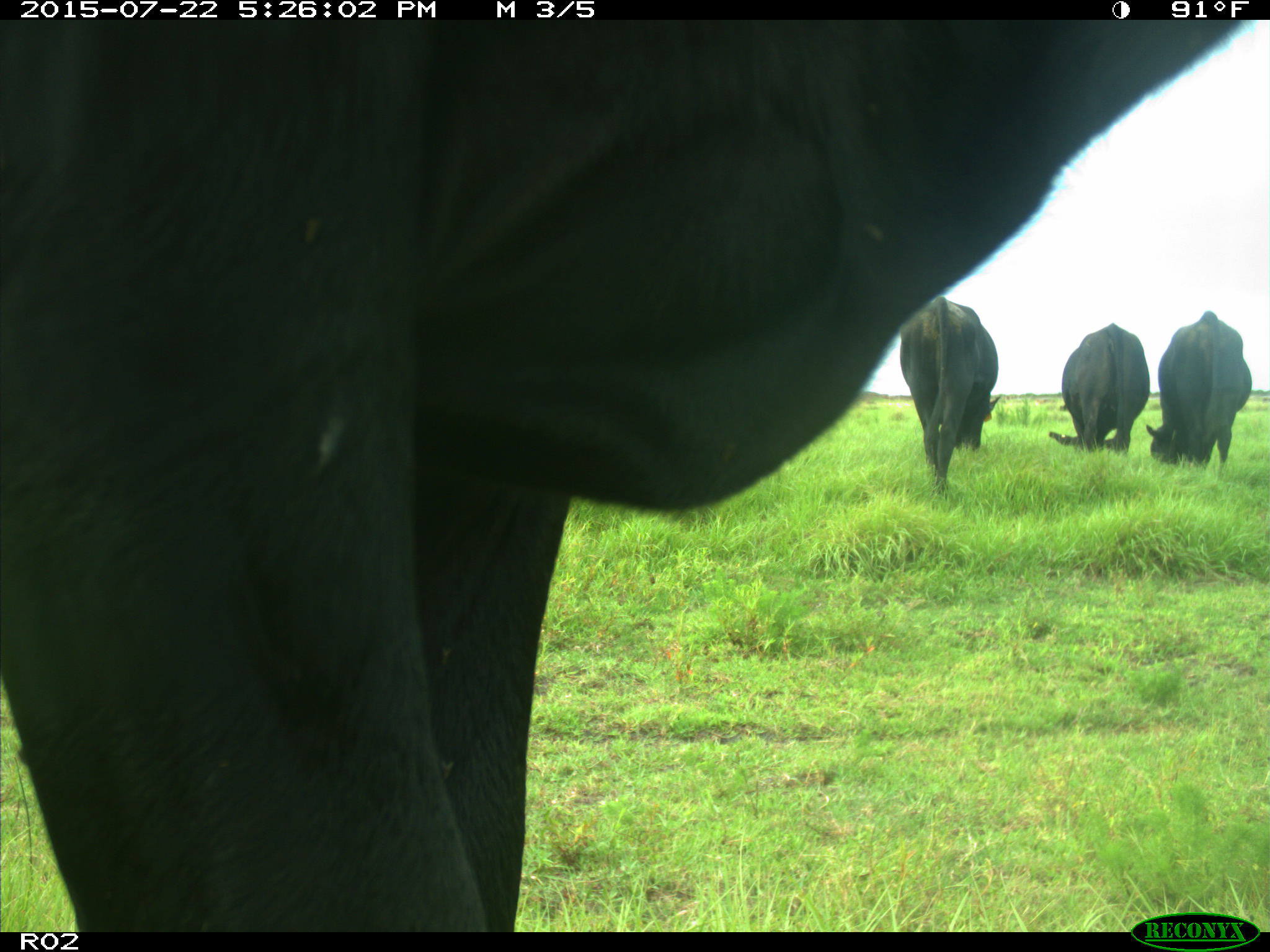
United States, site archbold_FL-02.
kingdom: Animalia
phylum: Chordata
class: Mammalia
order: Artiodactyla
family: Bovidae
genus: Bos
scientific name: Bos taurus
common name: domestic cow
Bos taurus (domestic cow).